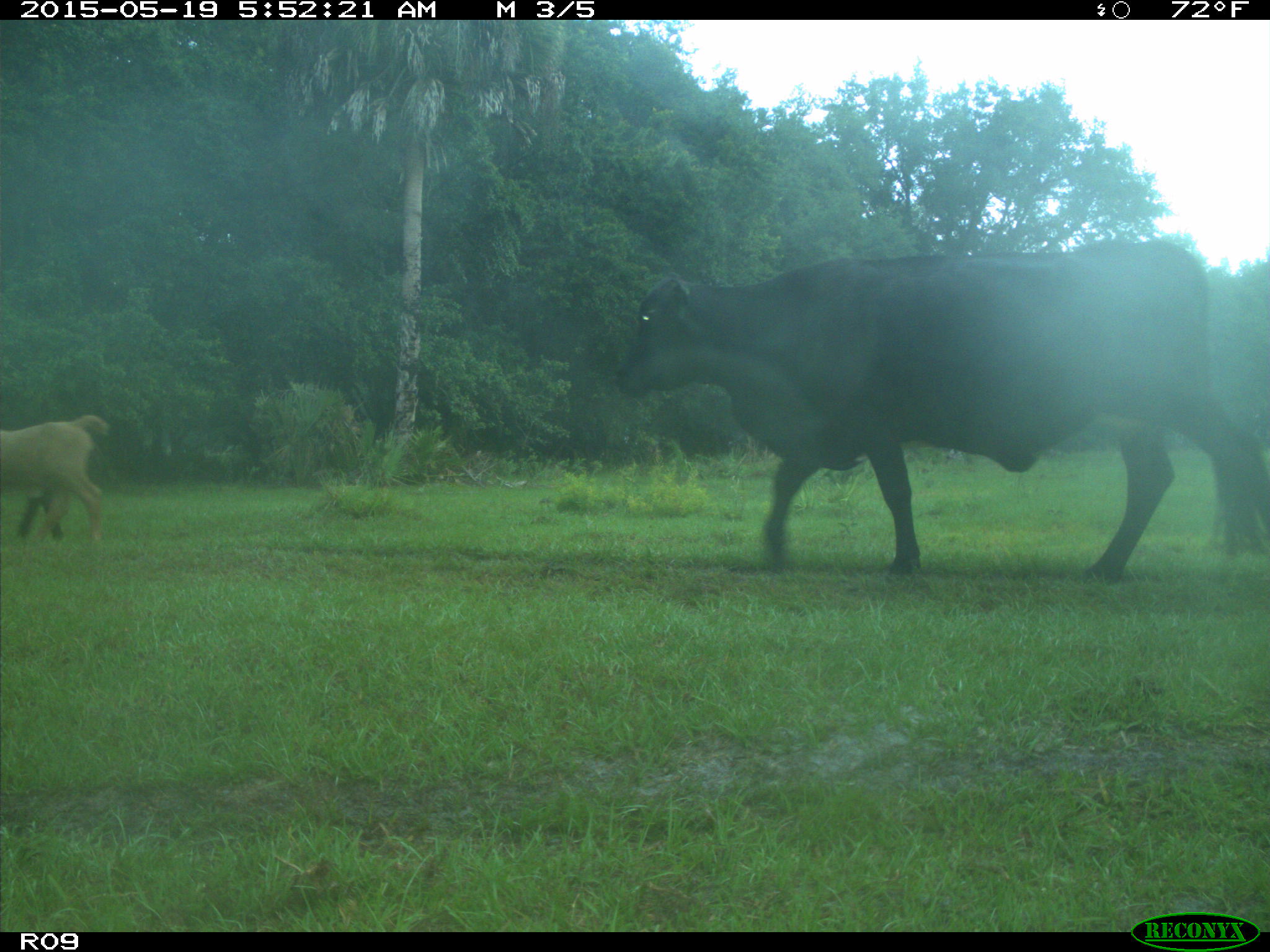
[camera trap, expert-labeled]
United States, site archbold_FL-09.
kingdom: Animalia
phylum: Chordata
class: Mammalia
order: Artiodactyla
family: Bovidae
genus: Bos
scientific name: Bos taurus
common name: domestic cow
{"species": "Bos taurus (domestic cow)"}